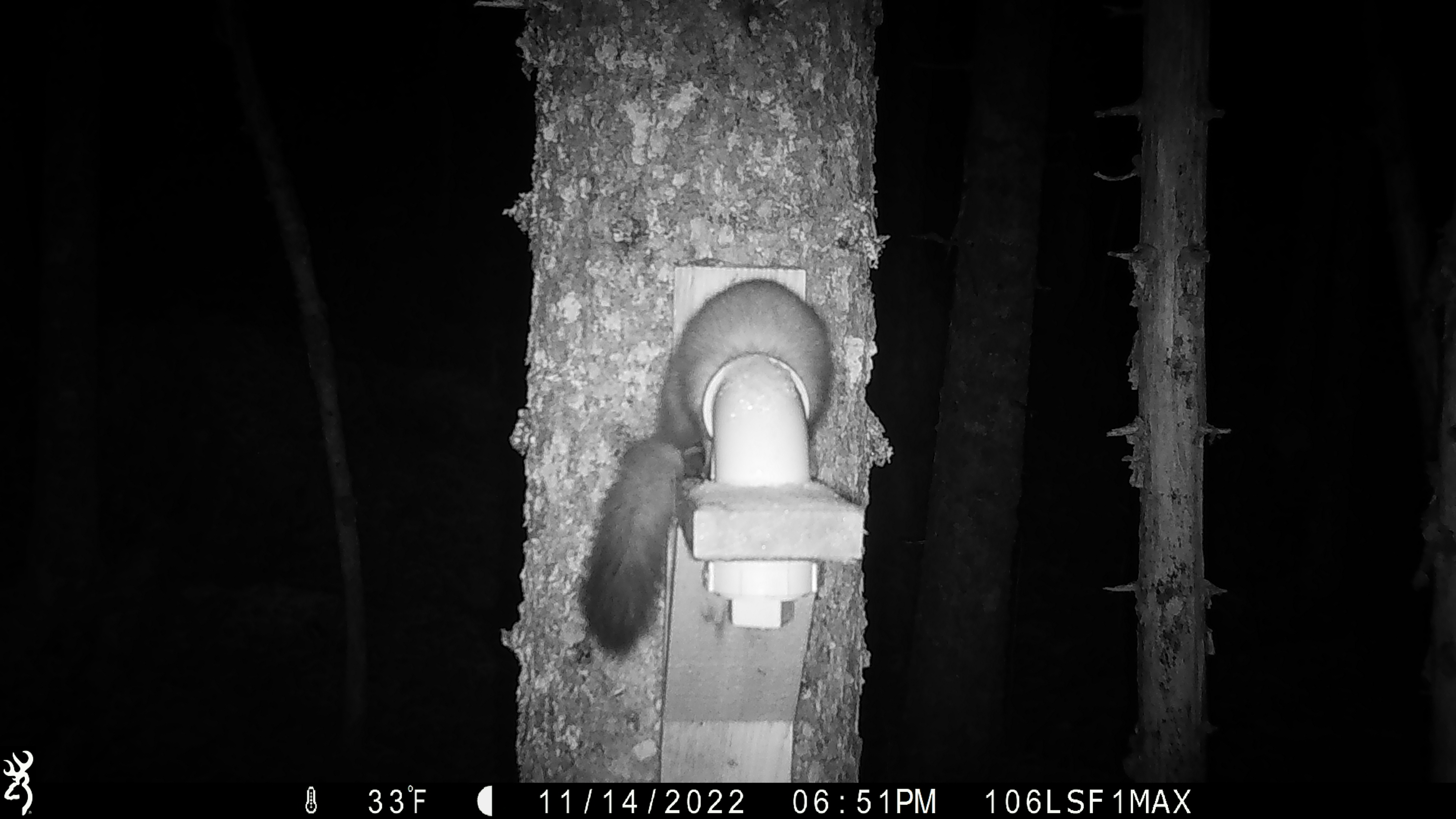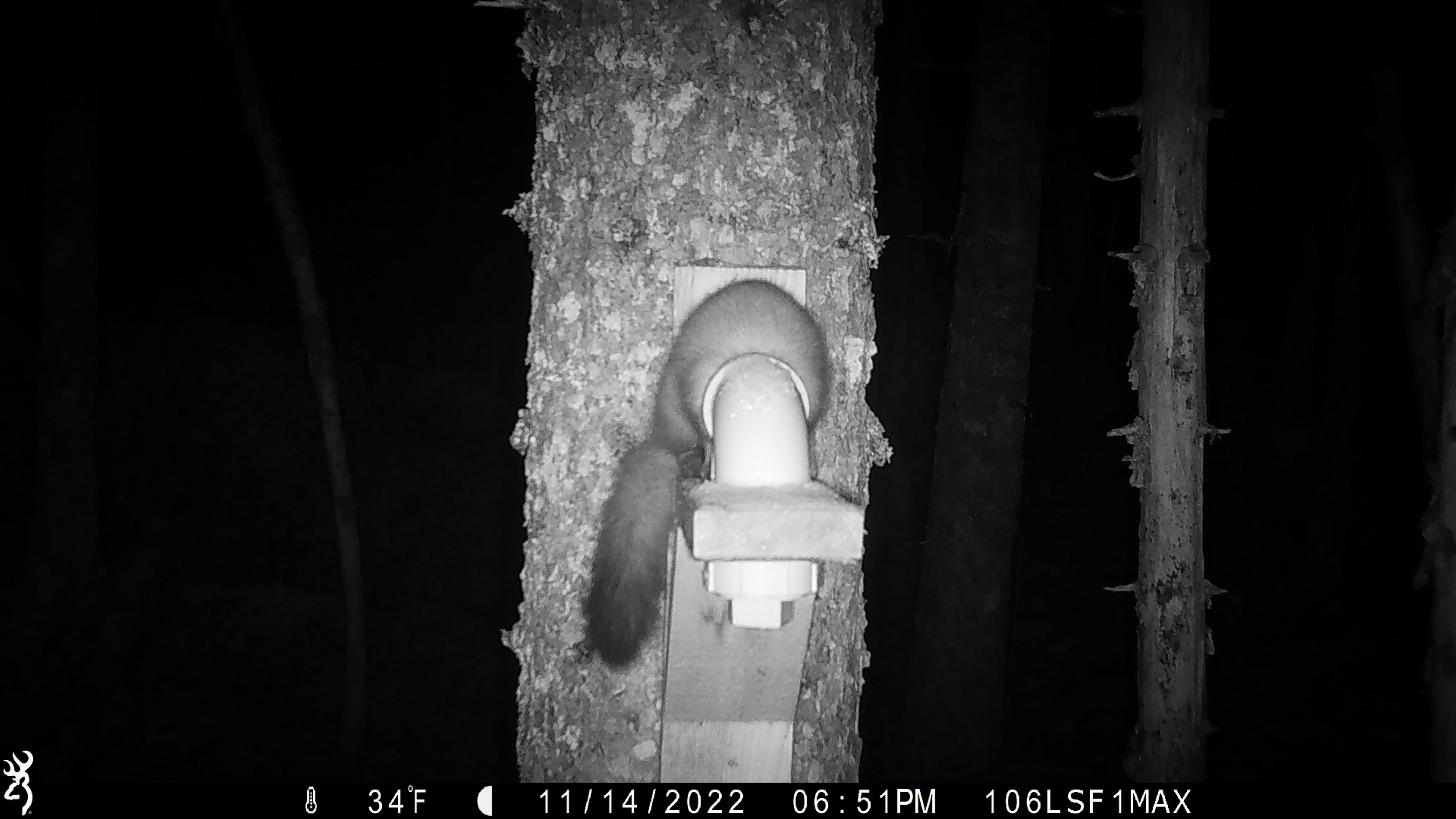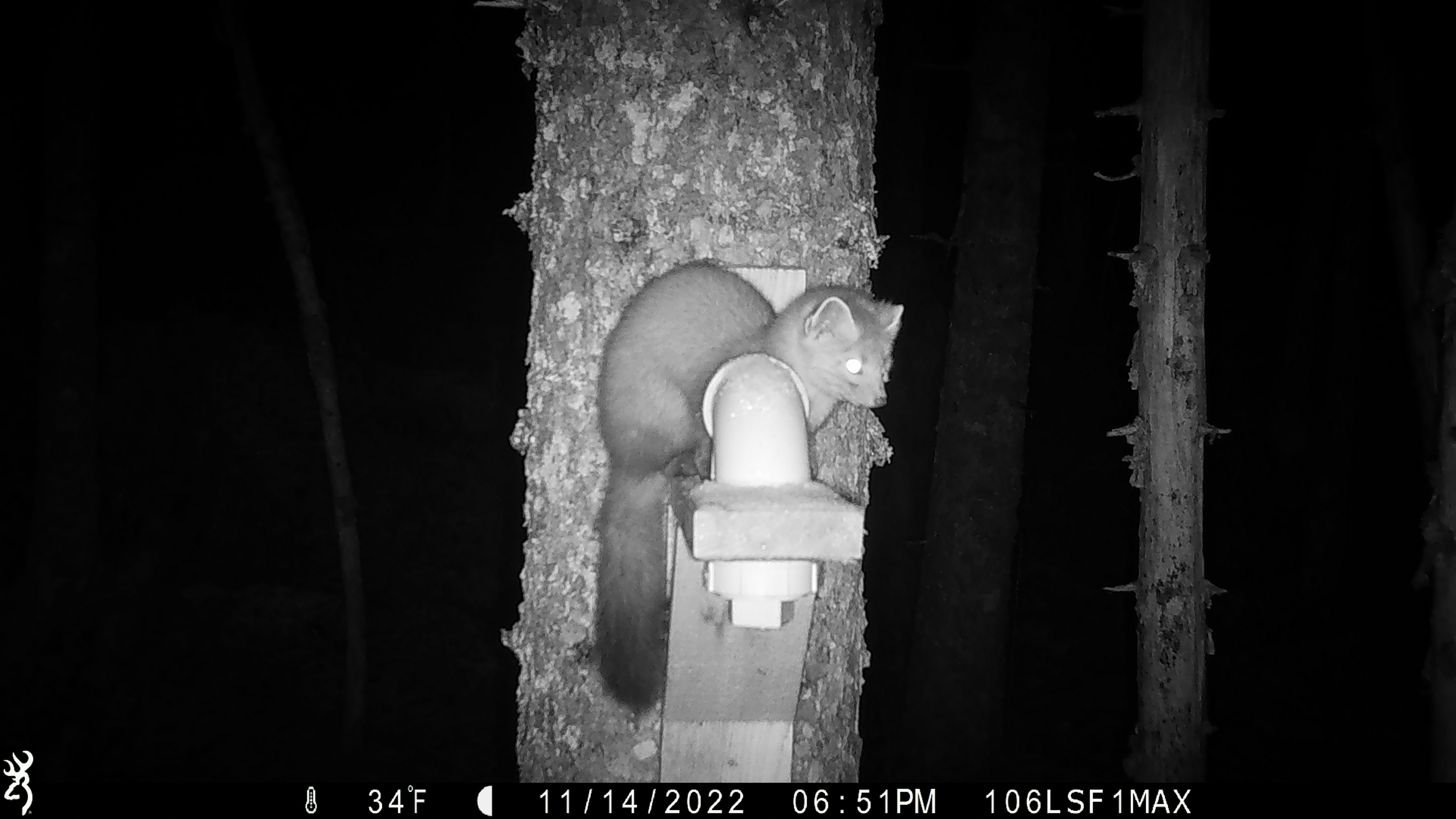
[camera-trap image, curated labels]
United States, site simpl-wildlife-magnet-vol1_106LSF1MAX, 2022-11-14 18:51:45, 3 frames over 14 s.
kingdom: Animalia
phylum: Chordata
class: Mammalia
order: Carnivora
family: Mustelidae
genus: Martes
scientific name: Martes americana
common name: american marten